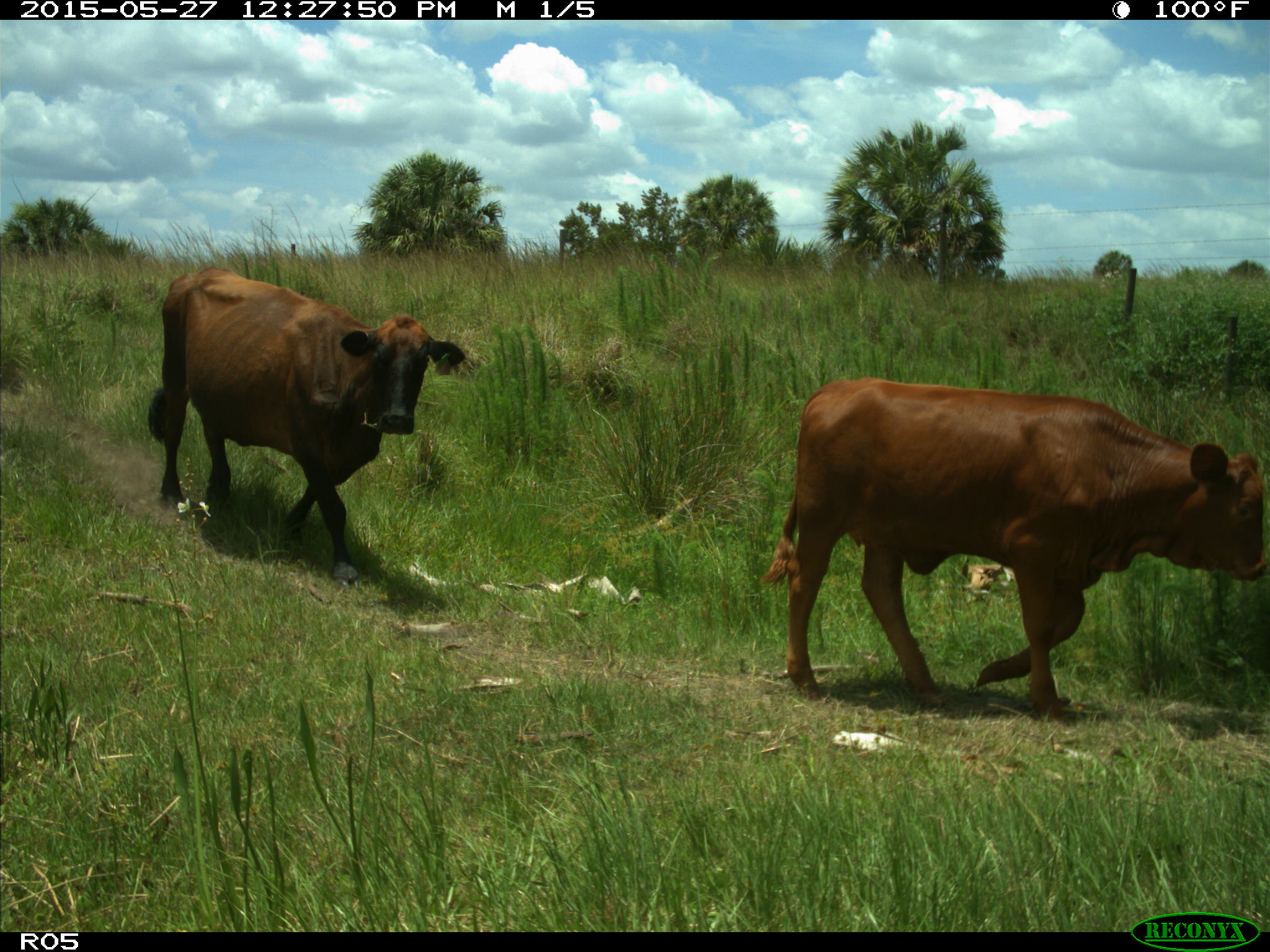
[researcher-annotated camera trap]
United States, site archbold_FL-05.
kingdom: Animalia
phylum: Chordata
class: Mammalia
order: Artiodactyla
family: Bovidae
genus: Bos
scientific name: Bos taurus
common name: domestic cow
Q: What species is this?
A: Bos taurus (domestic cow).